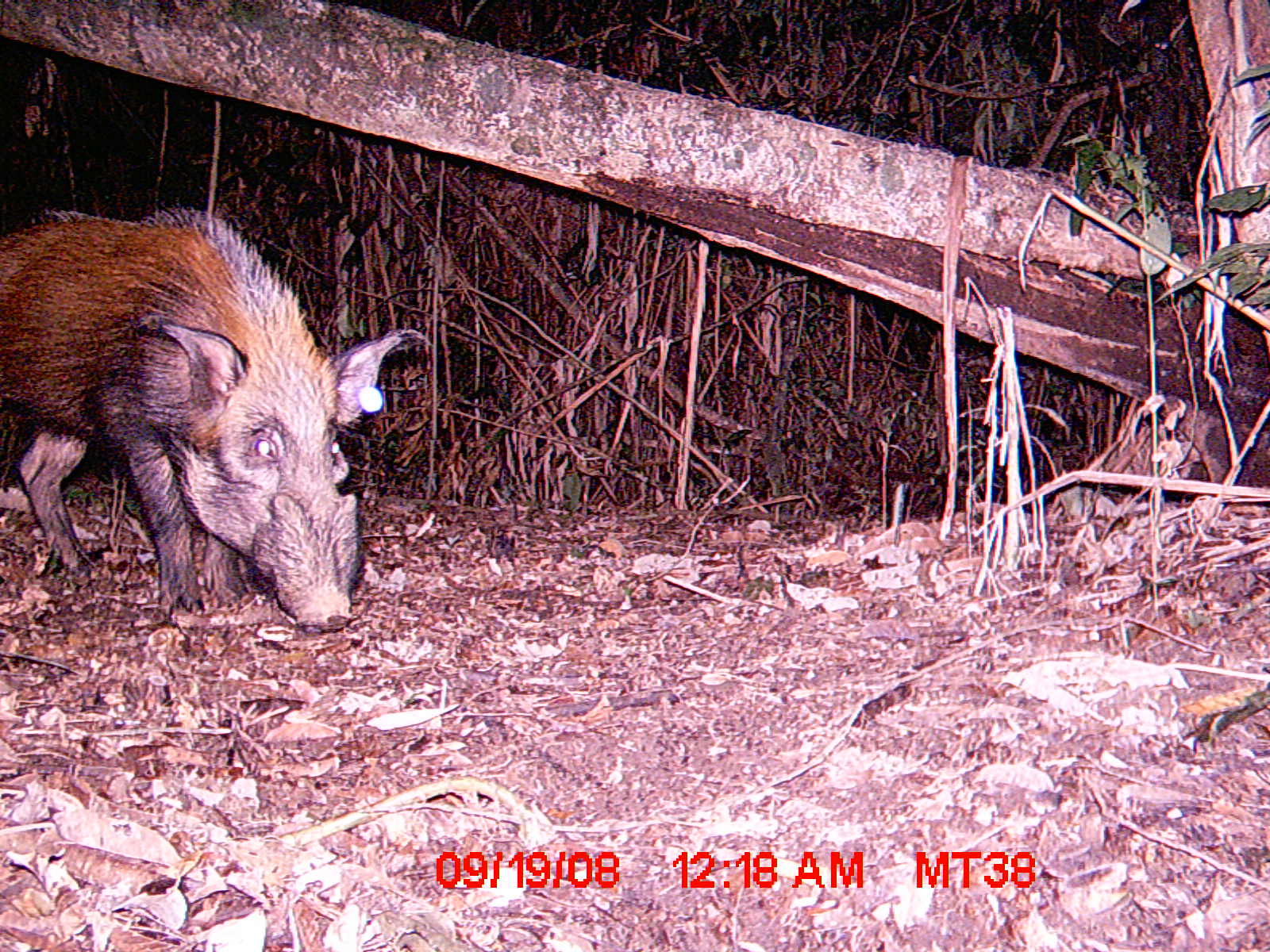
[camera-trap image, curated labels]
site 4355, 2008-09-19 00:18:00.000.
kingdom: Animalia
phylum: Chordata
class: Aves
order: Cuculiformes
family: Cuculidae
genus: Coua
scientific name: Coua serriana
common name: red-breasted coua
Coua serriana (red-breasted coua), count 1.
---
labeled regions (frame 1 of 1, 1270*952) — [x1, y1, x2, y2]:
coua serriana: [0, 206, 432, 631]